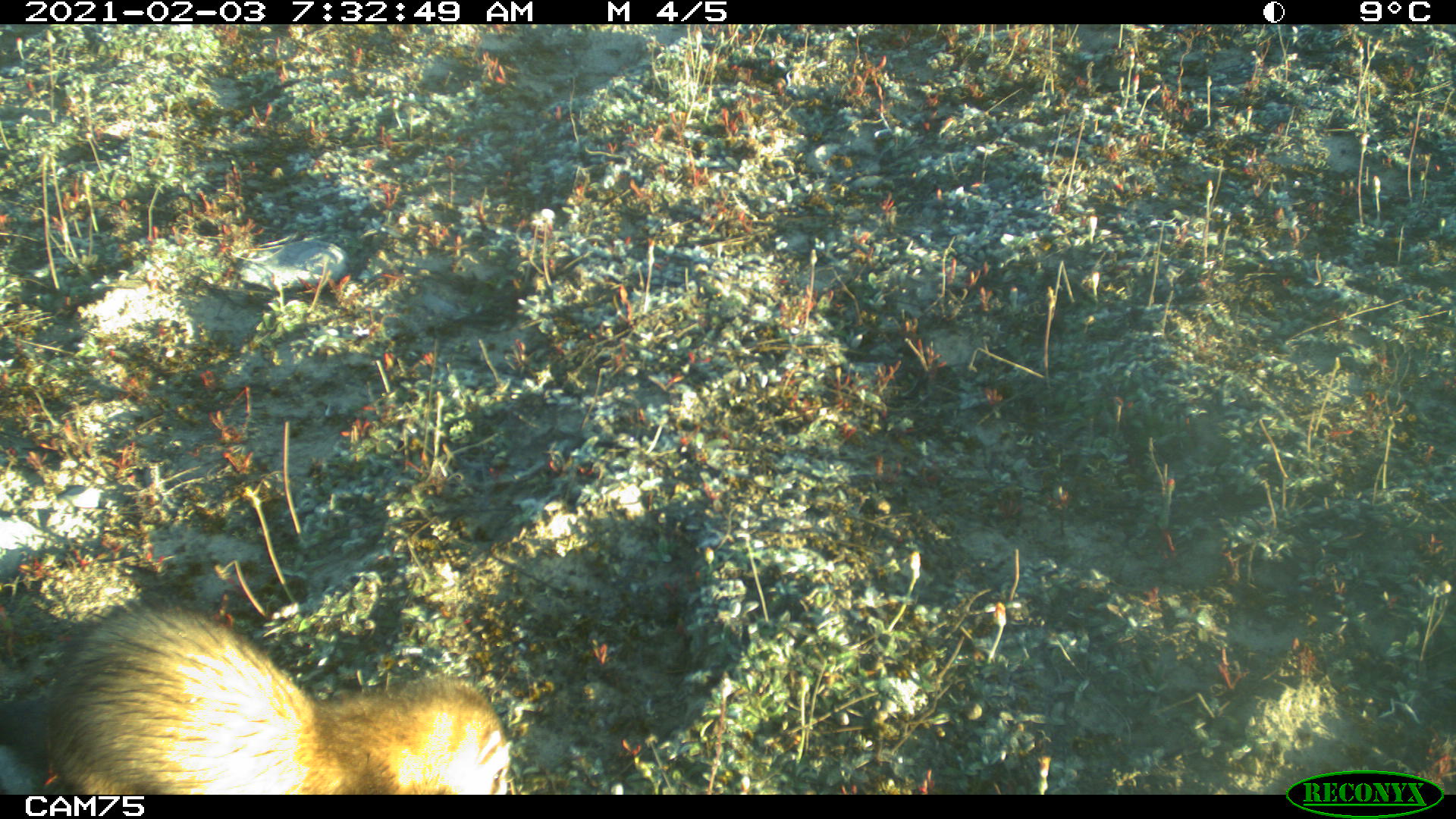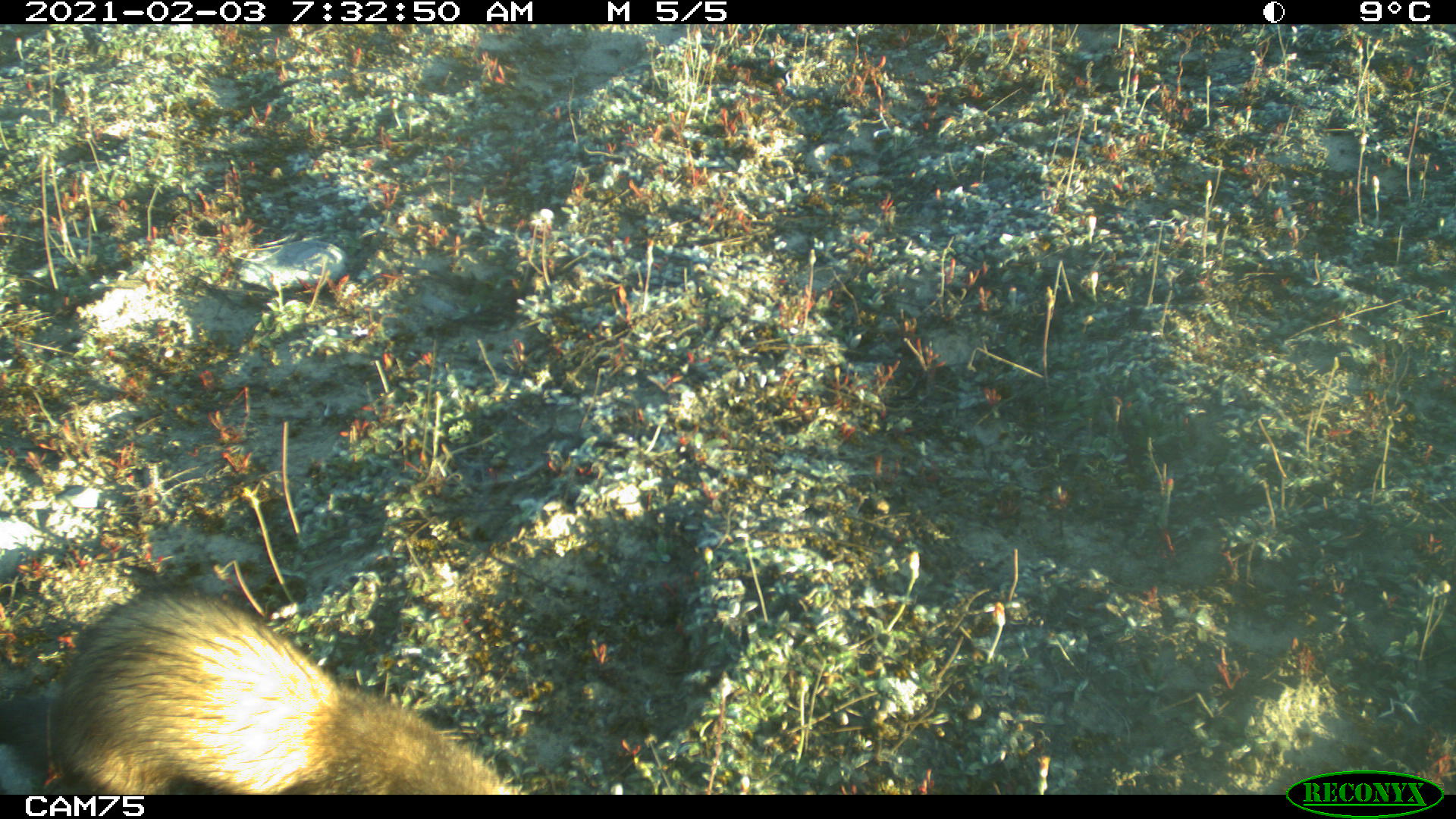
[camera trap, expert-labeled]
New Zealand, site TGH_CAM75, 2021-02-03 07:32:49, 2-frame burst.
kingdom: Animalia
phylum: Chordata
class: Mammalia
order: Carnivora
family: Mustelidae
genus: Mustela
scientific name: Mustela furo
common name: ferret